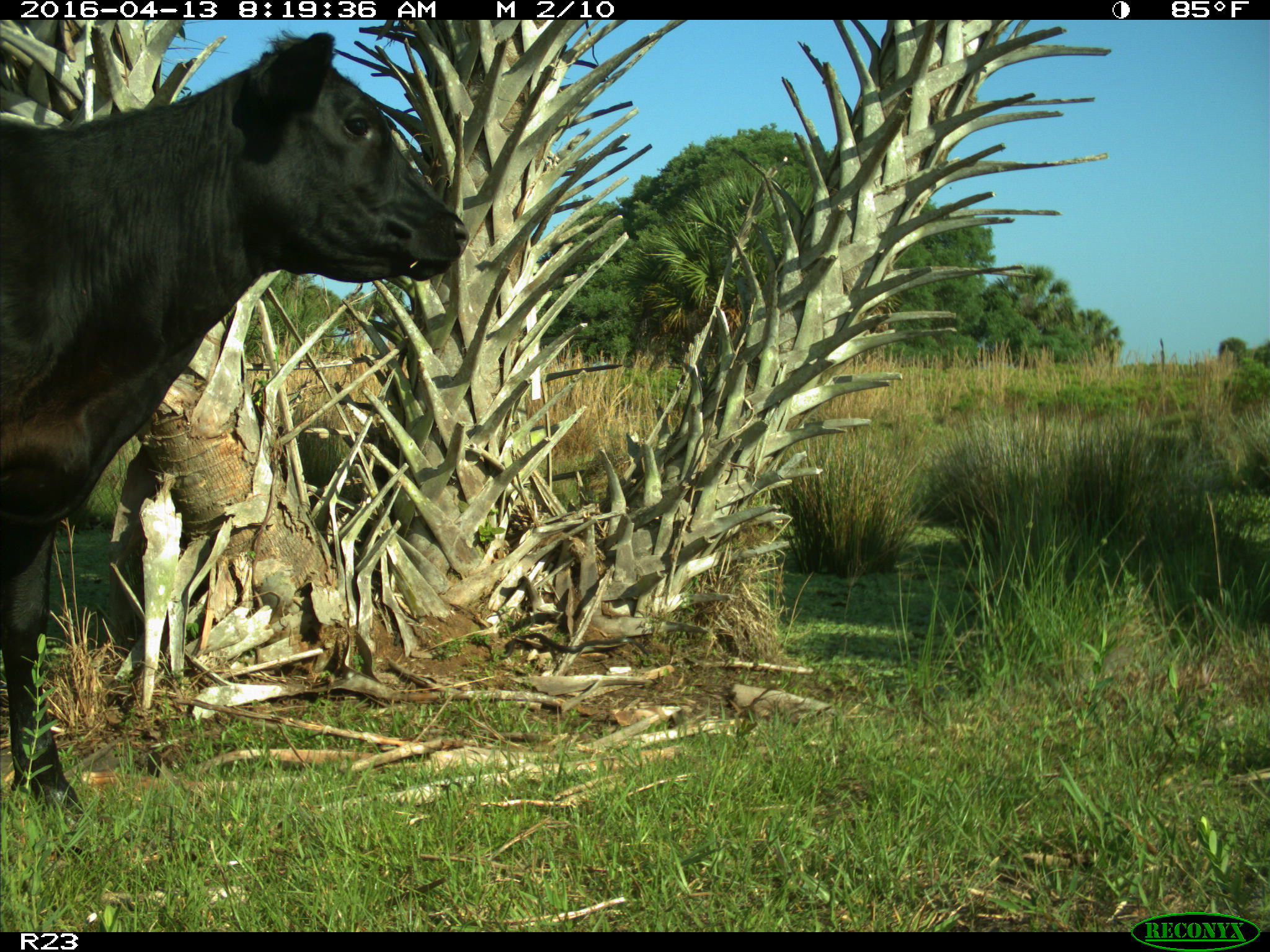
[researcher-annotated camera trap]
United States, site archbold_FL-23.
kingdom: Animalia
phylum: Chordata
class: Mammalia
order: Artiodactyla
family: Bovidae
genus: Bos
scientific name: Bos taurus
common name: domestic cow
Bos taurus (domestic cow).